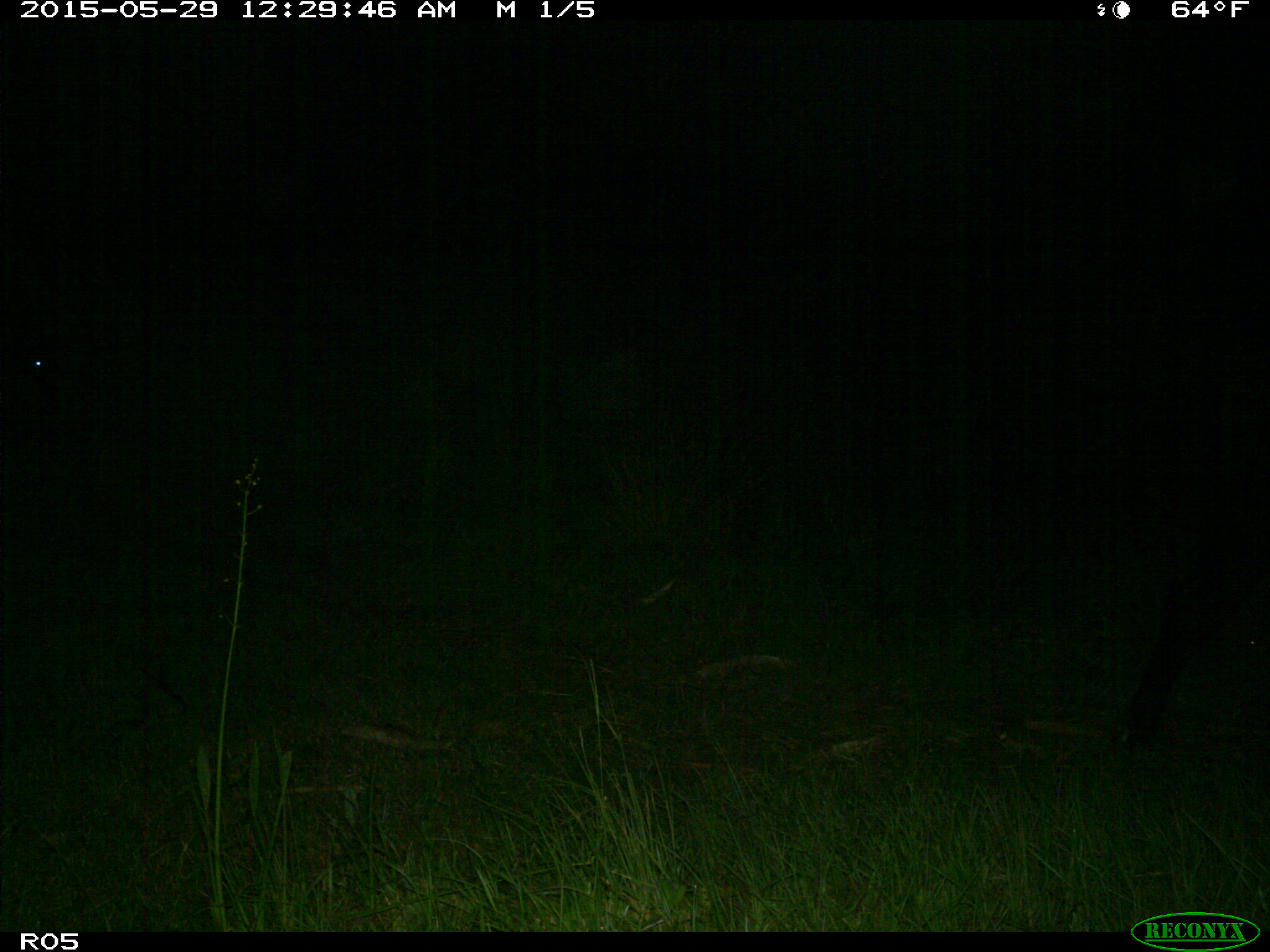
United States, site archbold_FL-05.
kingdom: Animalia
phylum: Chordata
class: Mammalia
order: Artiodactyla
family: Bovidae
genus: Bos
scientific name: Bos taurus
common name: domestic cow